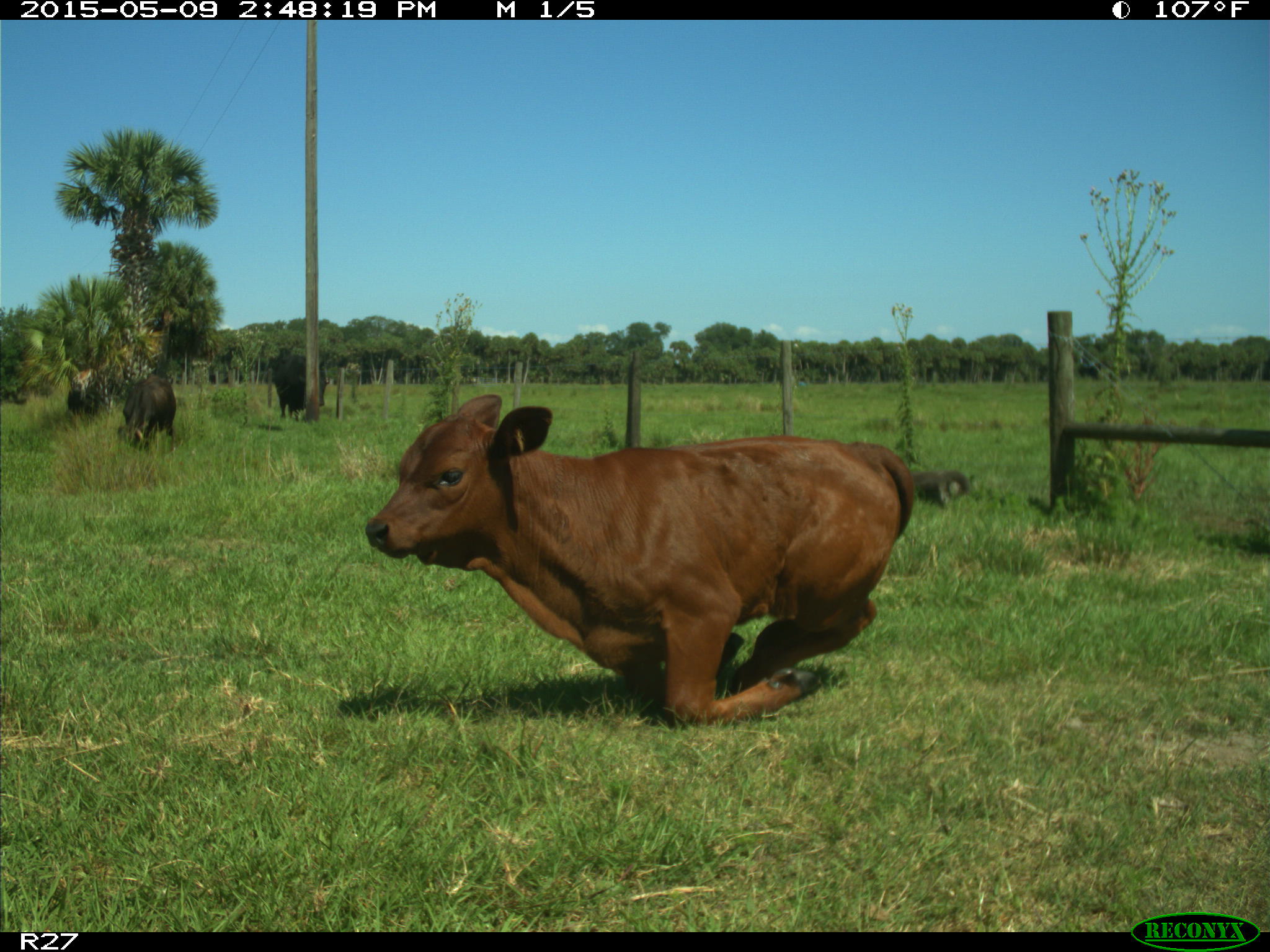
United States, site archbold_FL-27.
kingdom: Animalia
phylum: Chordata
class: Mammalia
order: Artiodactyla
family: Bovidae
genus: Bos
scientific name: Bos taurus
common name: domestic cow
Bos taurus (domestic cow).